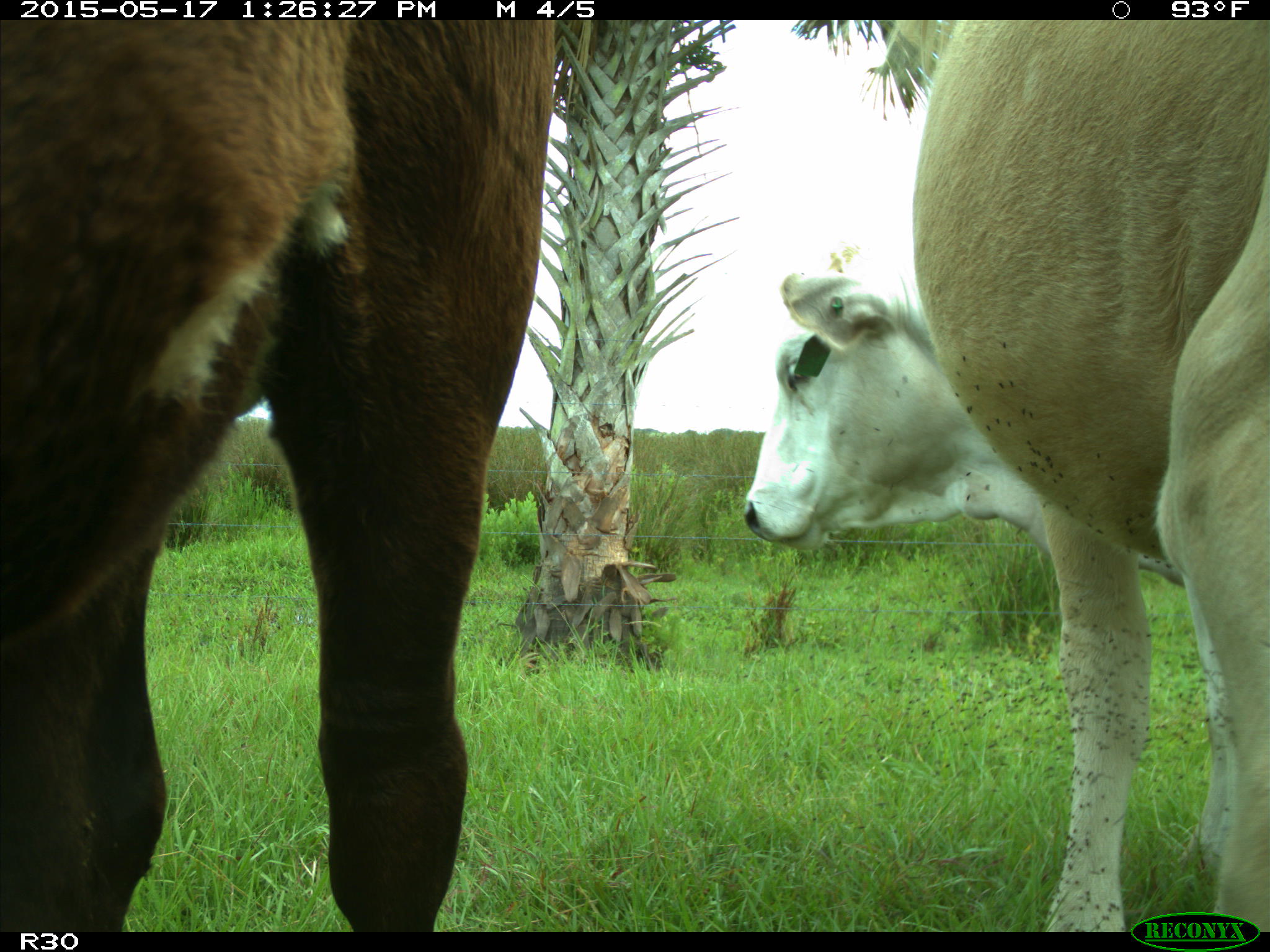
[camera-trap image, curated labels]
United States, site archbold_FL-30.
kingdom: Animalia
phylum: Chordata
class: Mammalia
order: Artiodactyla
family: Bovidae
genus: Bos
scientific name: Bos taurus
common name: domestic cow